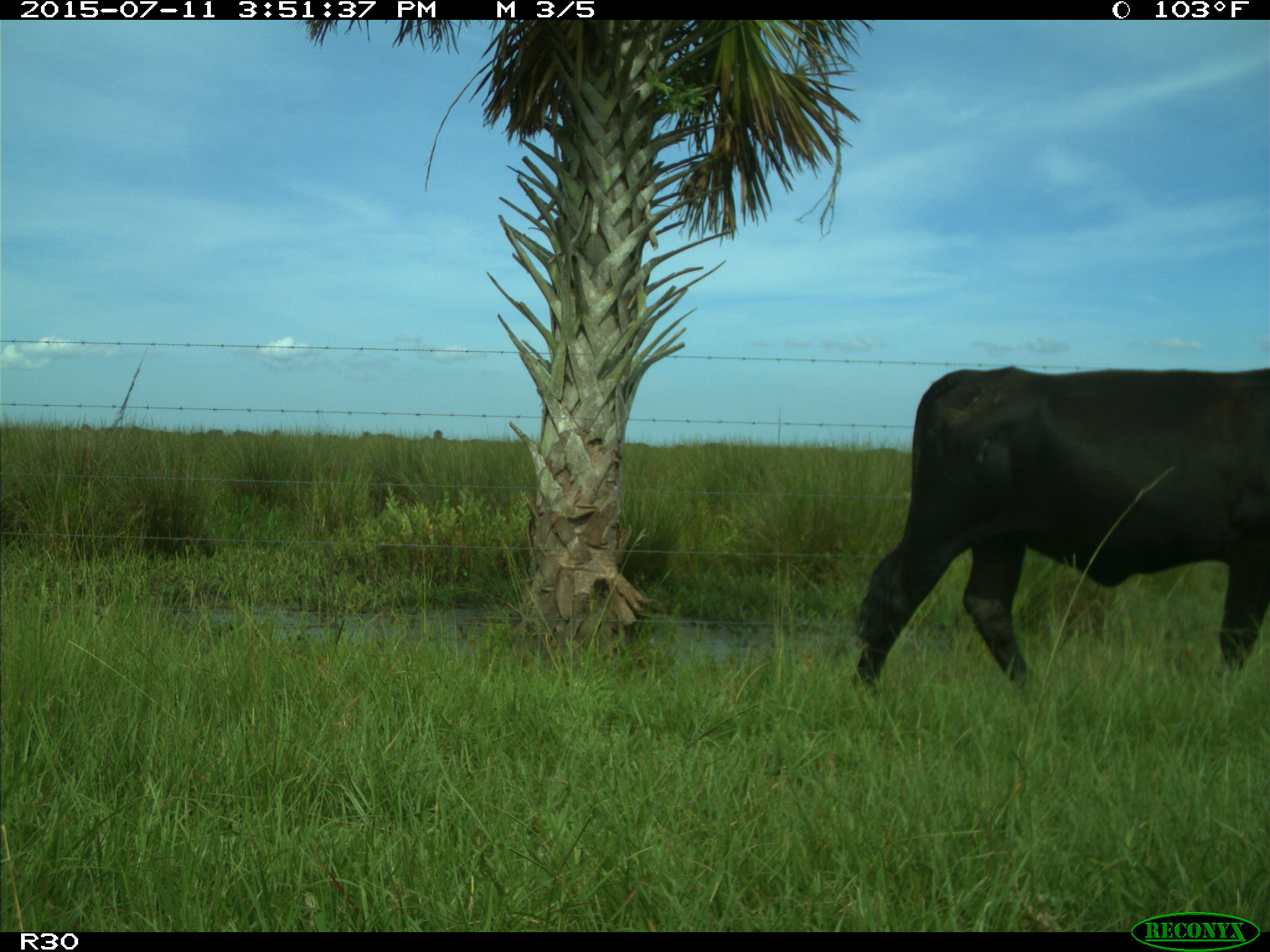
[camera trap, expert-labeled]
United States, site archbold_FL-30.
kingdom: Animalia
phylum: Chordata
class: Mammalia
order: Artiodactyla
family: Bovidae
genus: Bos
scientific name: Bos taurus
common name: domestic cow